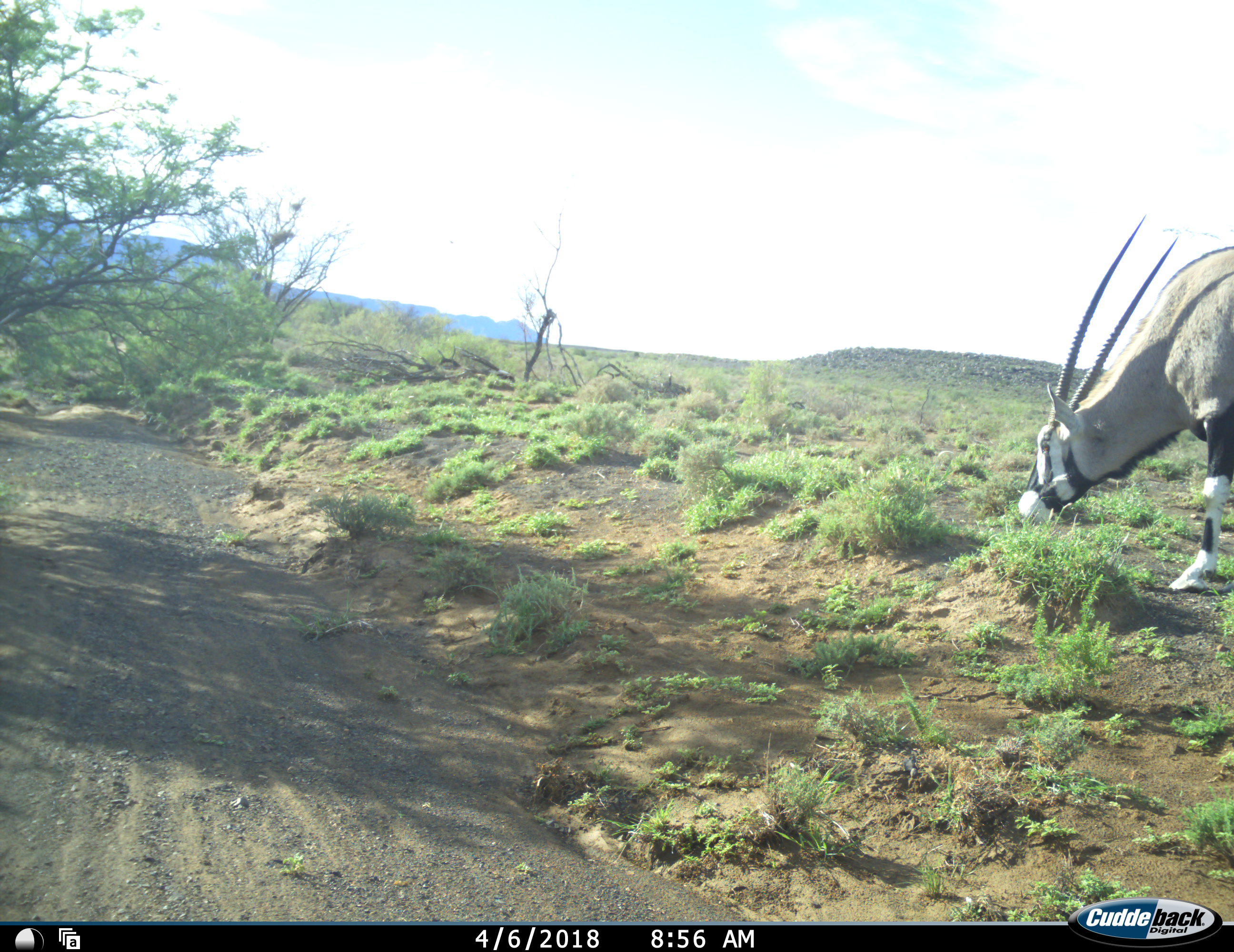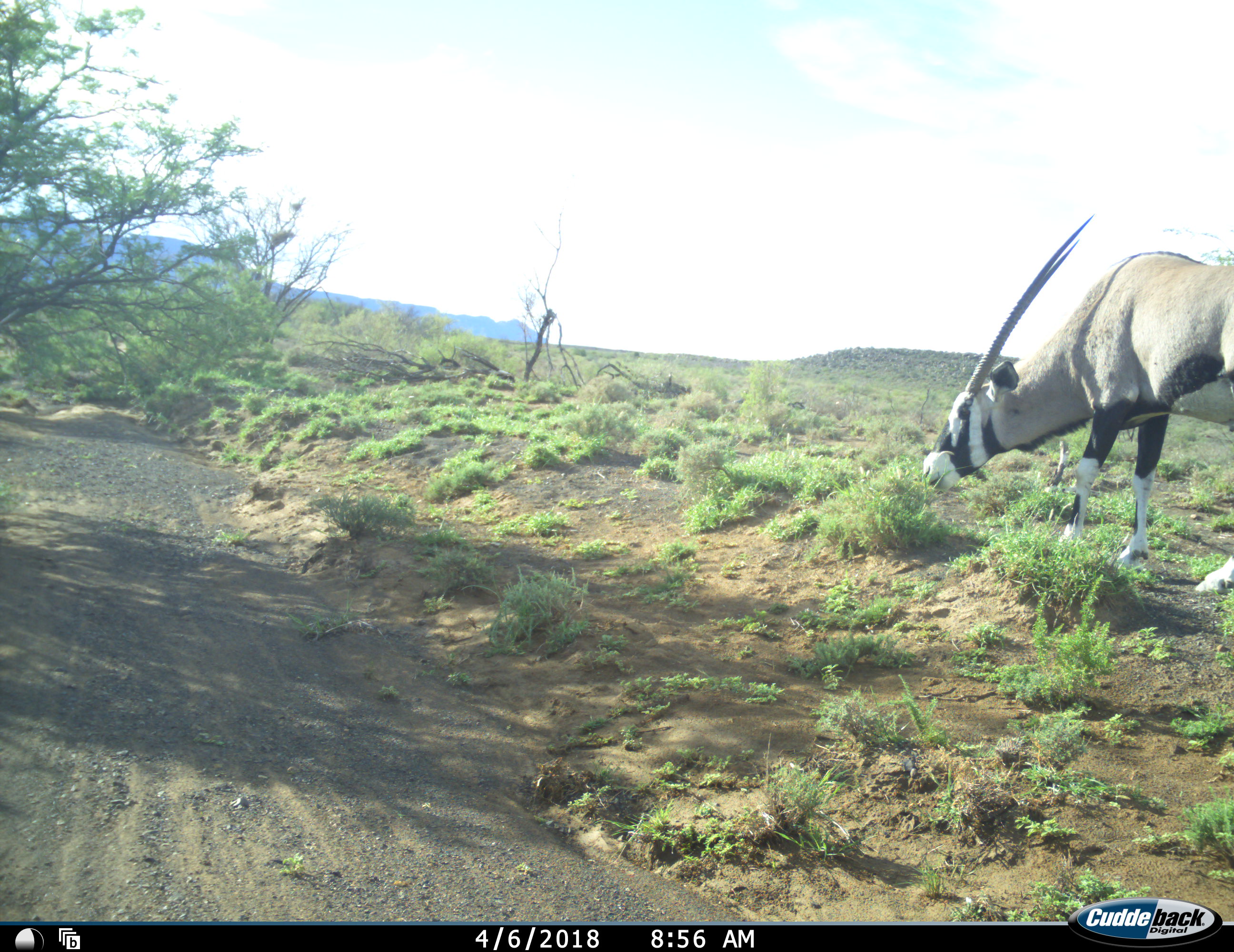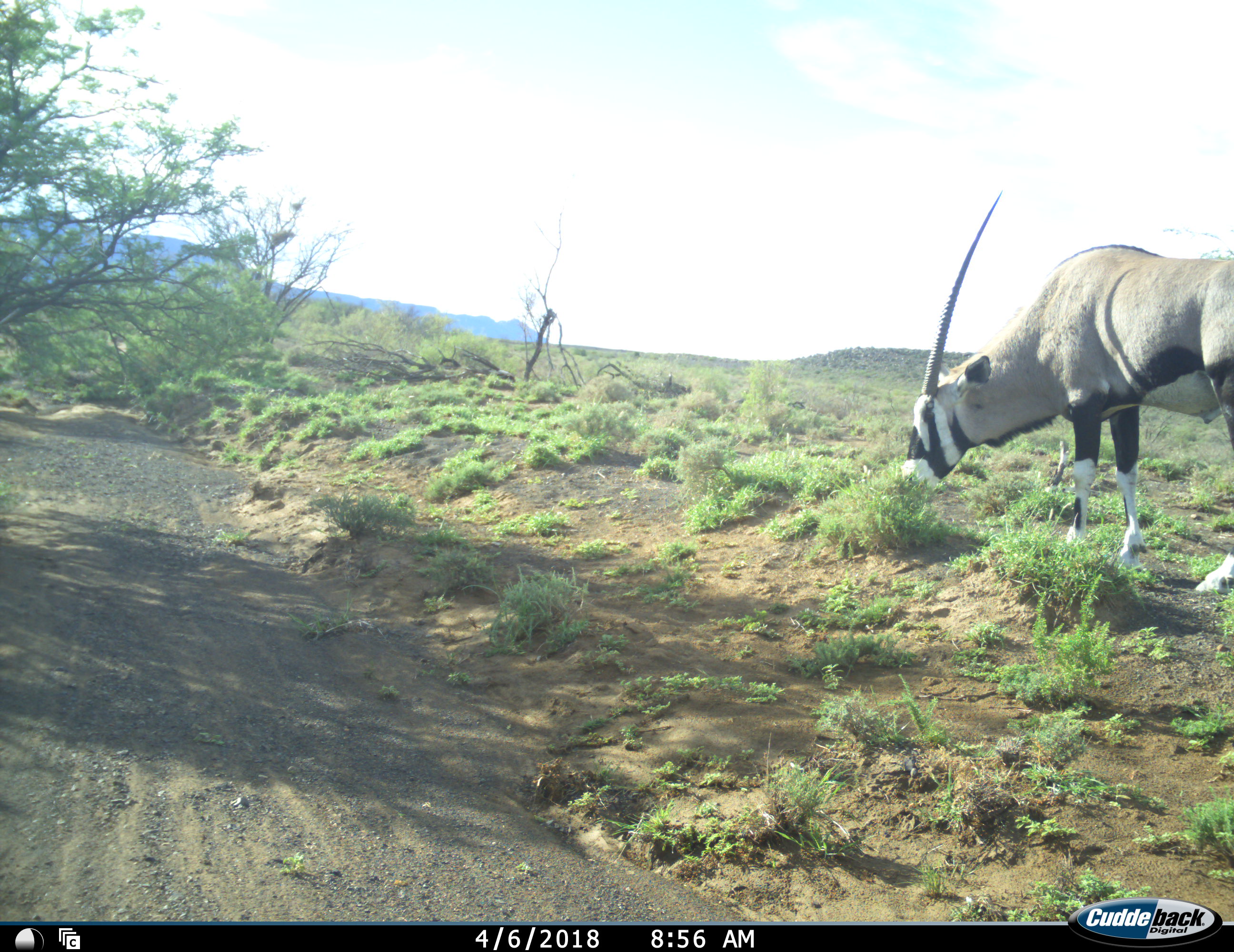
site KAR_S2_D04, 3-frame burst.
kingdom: Animalia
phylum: Chordata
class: Mammalia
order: Artiodactyla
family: Bovidae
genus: Oryx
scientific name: Oryx gazella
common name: gemsbok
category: oryx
Oryx (gemsbok) (Oryx gazella), count 1. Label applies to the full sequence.